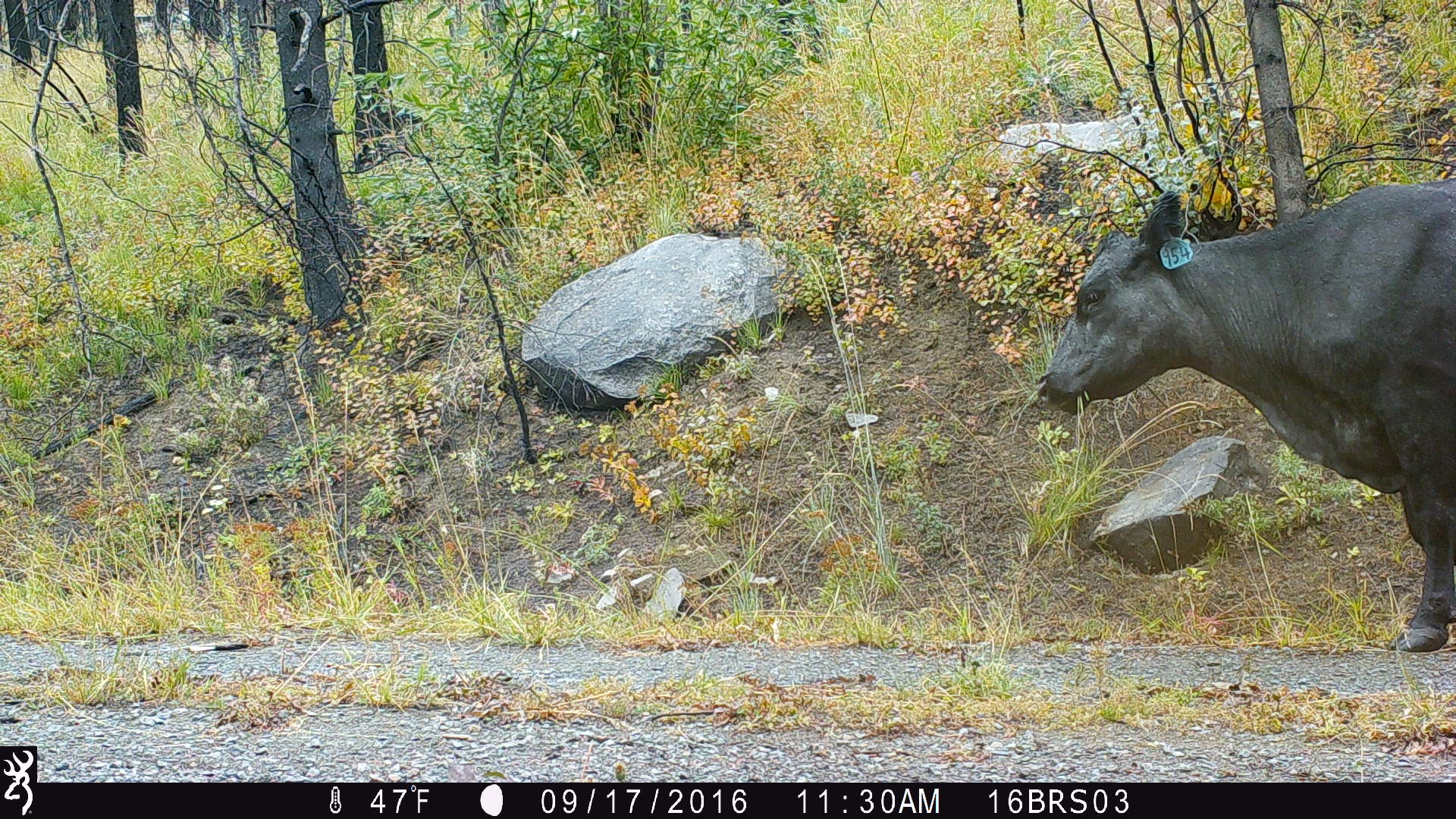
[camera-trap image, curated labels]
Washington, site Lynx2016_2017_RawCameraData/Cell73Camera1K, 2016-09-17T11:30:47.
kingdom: Animalia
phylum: Chordata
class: Mammalia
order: Artiodactyla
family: Bovidae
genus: Bos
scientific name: Bos taurus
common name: domestic cattle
Domestic cattle (Bos taurus). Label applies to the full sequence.